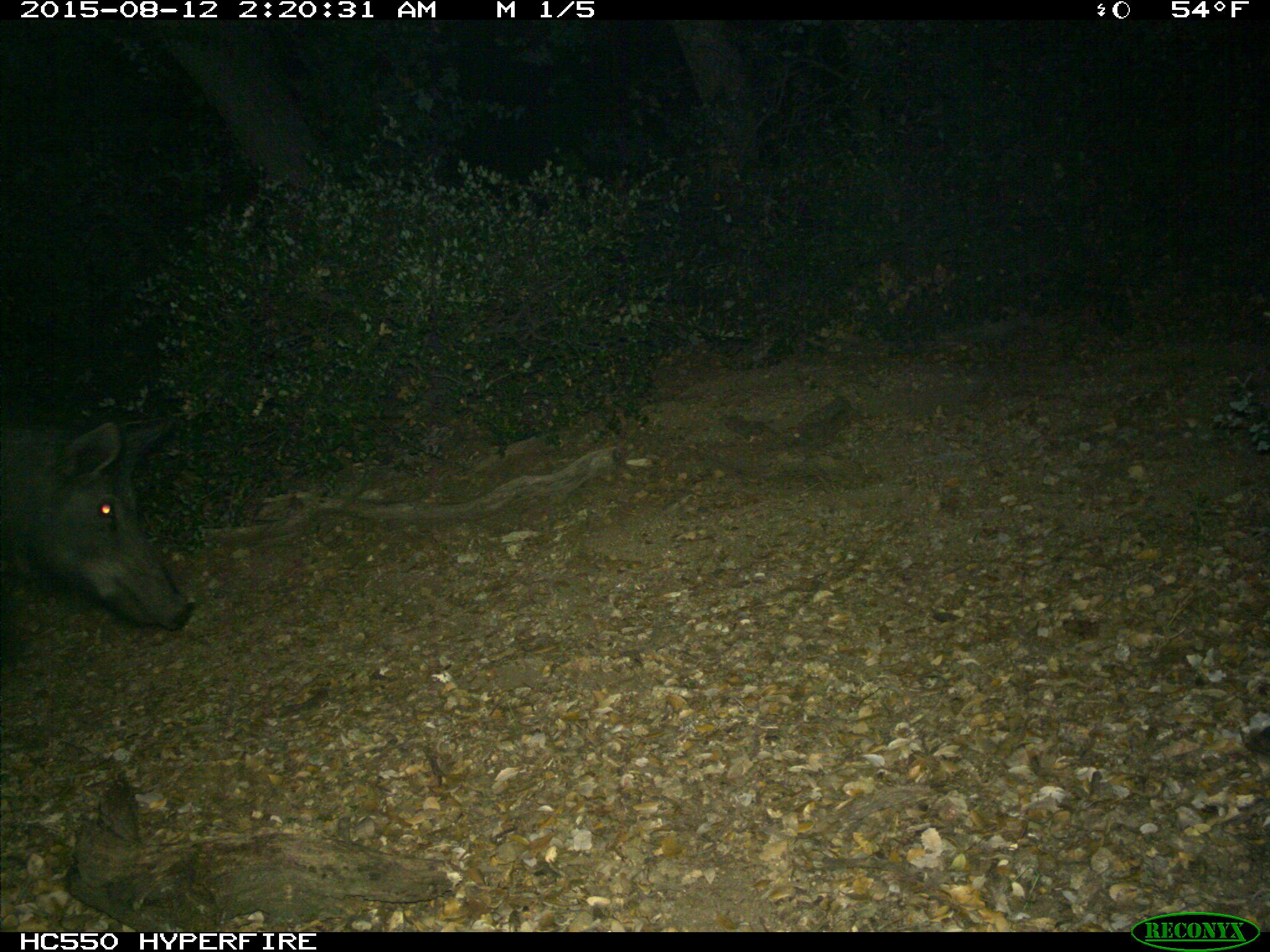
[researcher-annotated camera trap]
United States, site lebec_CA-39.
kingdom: Animalia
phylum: Chordata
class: Mammalia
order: Artiodactyla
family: Suidae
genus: Sus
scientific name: Sus scrofa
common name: wild boar